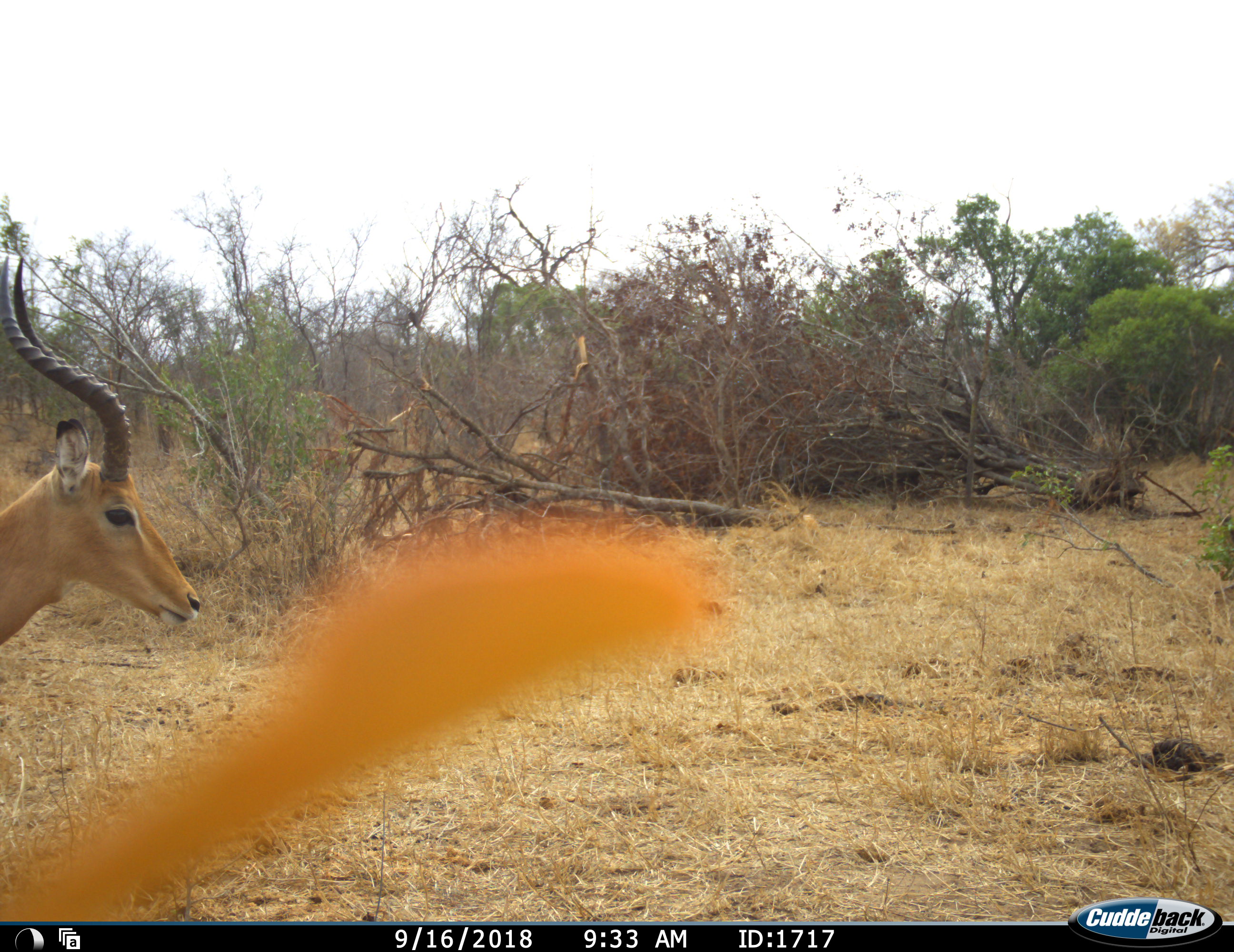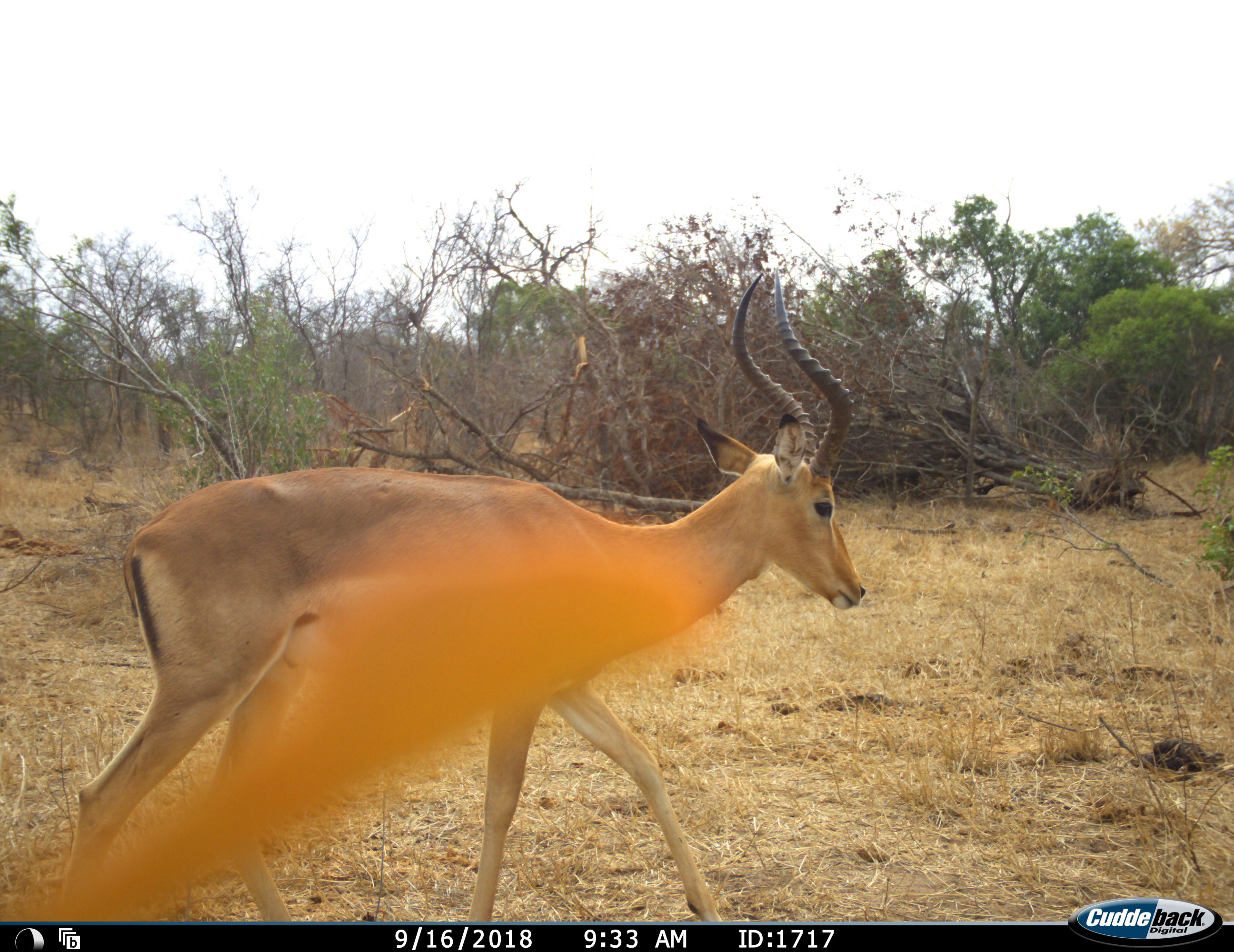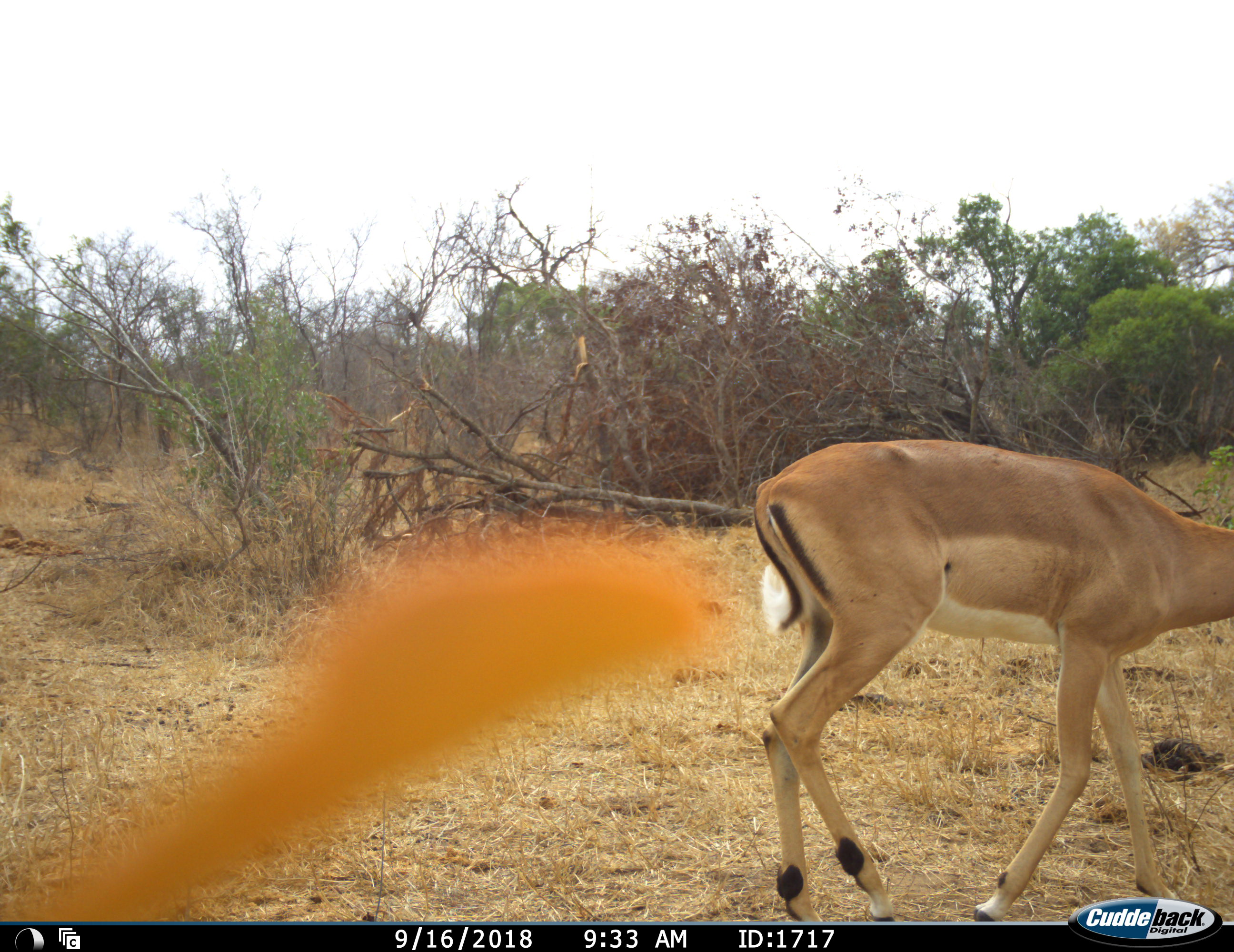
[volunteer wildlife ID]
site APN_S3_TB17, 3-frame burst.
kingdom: Animalia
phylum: Chordata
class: Mammalia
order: Artiodactyla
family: Bovidae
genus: Aepyceros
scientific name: Aepyceros melampus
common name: impala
Impala (Aepyceros melampus), count 1. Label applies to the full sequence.